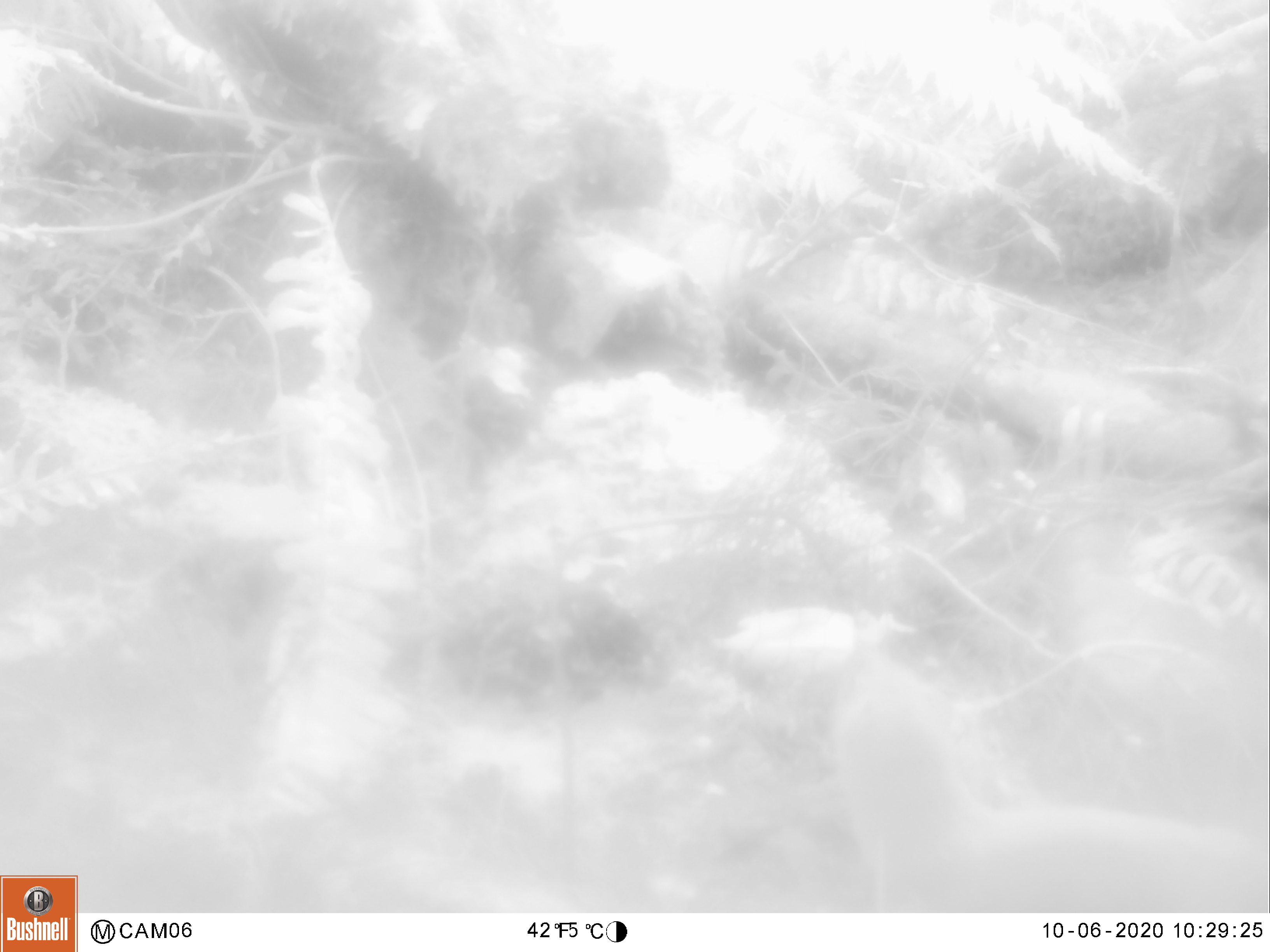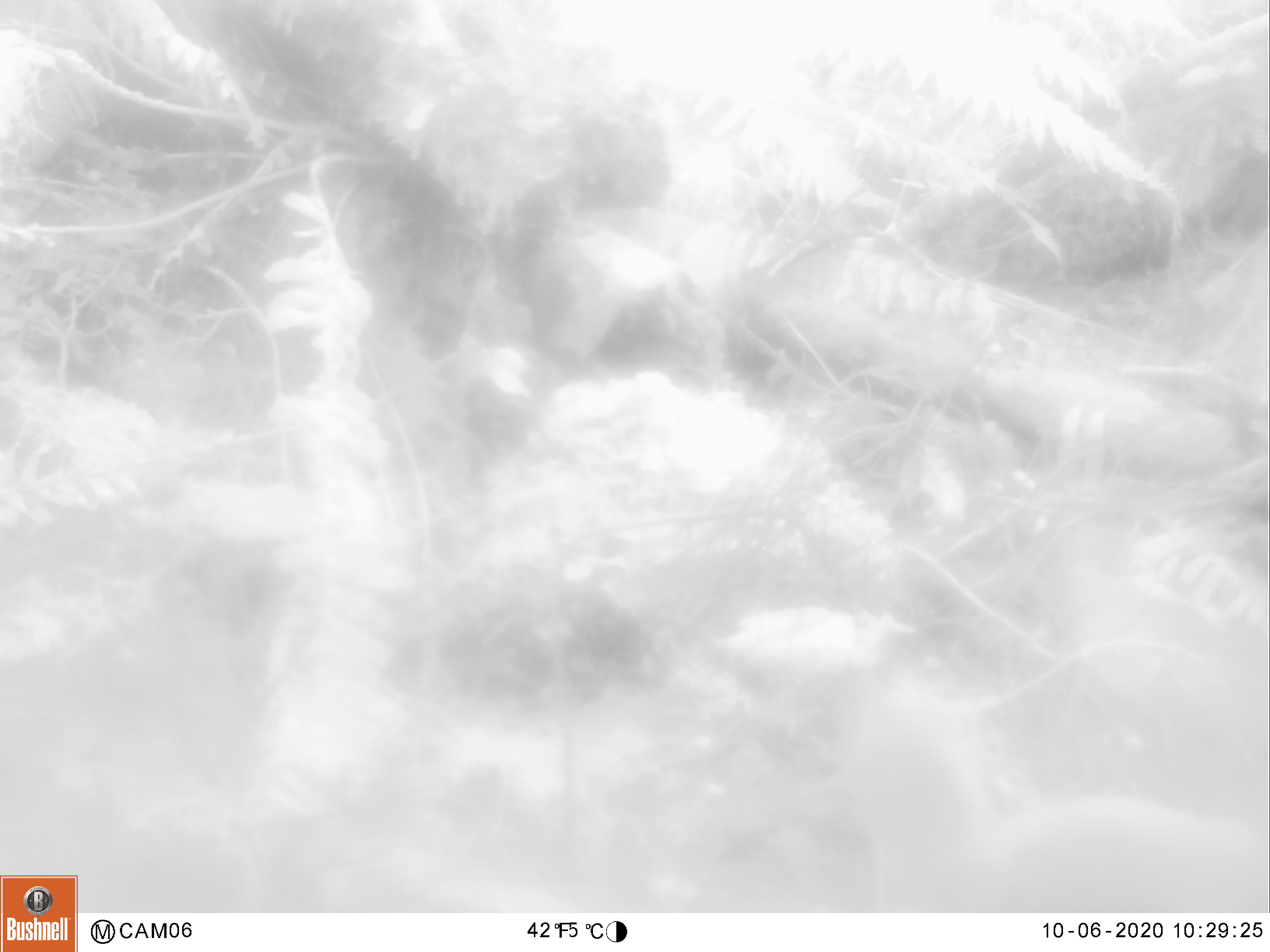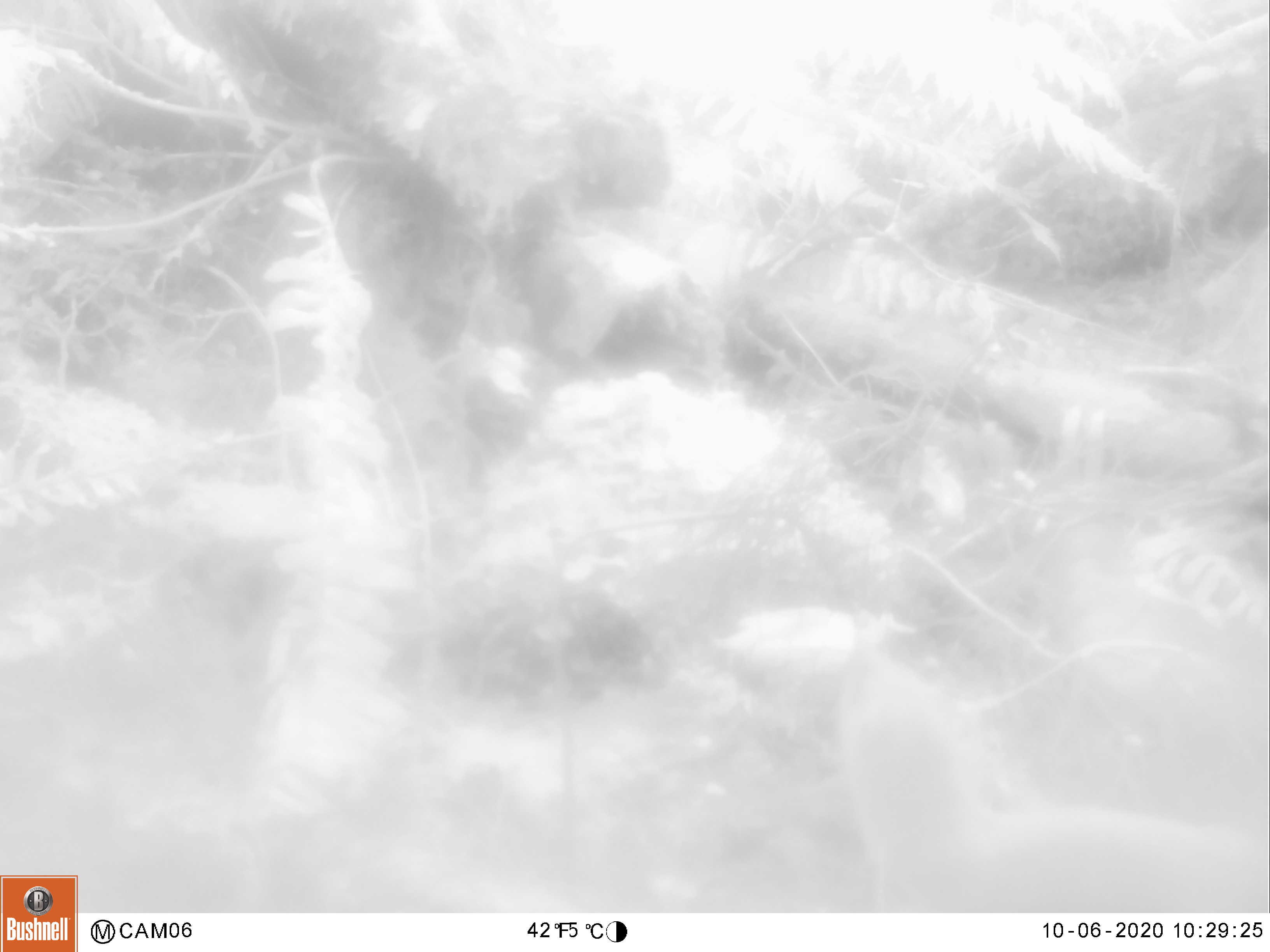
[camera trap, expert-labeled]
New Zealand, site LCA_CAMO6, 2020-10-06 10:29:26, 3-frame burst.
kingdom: Animalia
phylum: Chordata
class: Mammalia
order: Carnivora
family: Mustelidae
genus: Mustela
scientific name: Mustela erminea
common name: stoat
Stoat (Mustela erminea).